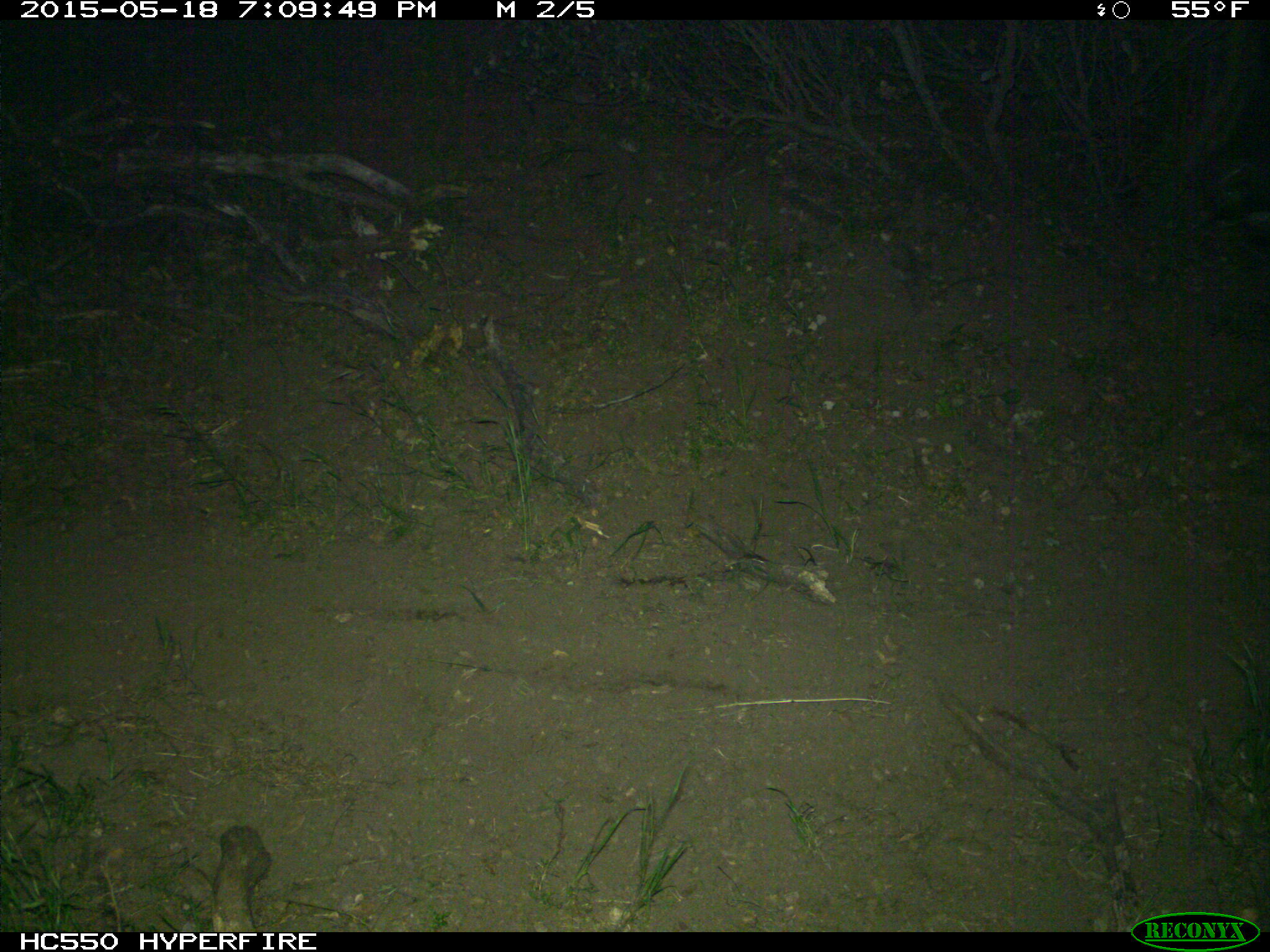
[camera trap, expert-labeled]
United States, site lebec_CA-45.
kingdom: Animalia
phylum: Chordata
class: Mammalia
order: Artiodactyla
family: Bovidae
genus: Bos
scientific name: Bos taurus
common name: domestic cow